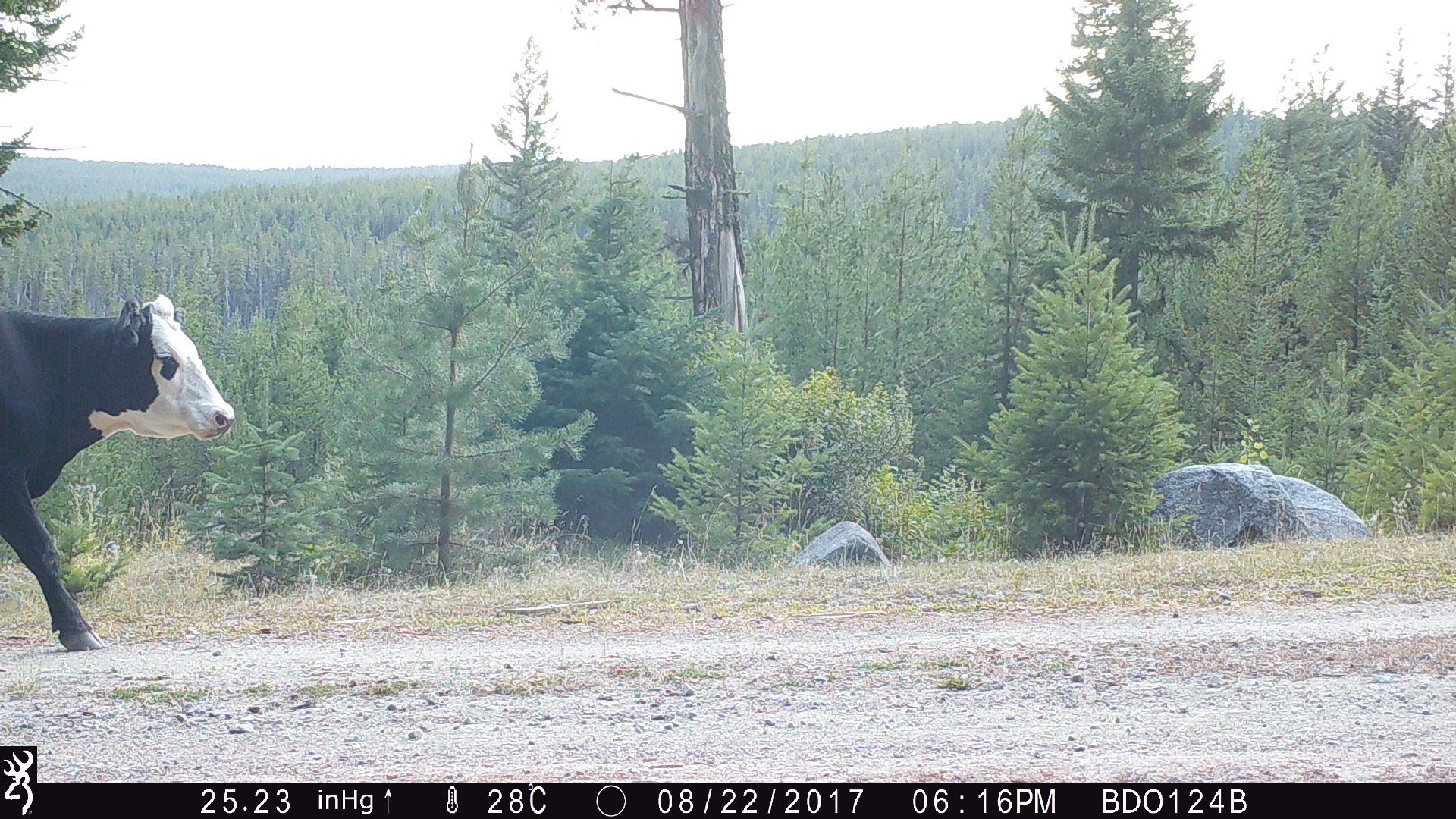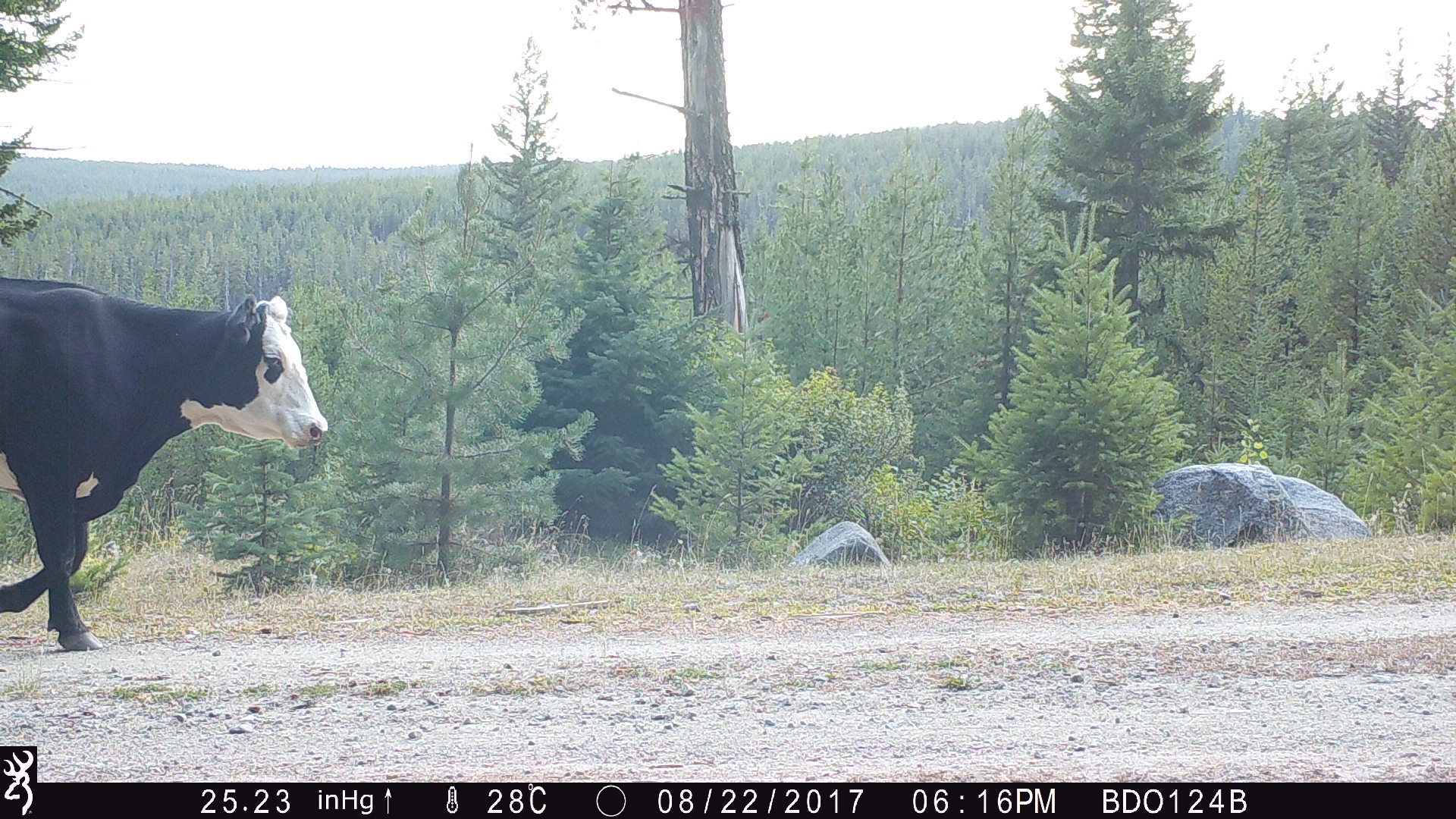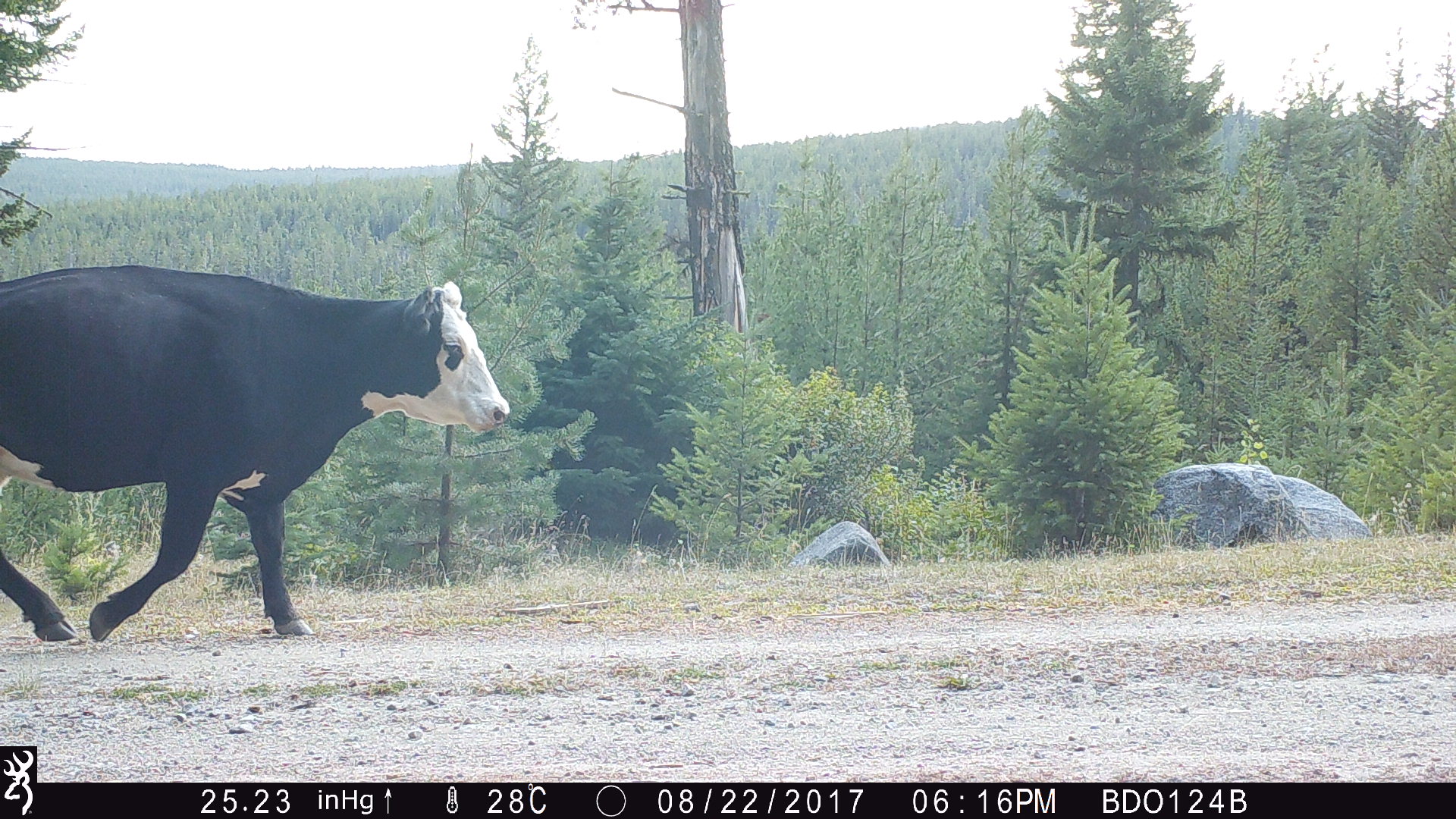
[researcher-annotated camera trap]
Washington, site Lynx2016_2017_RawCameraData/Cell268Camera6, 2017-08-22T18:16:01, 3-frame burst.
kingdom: Animalia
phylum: Chordata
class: Mammalia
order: Artiodactyla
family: Bovidae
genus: Bos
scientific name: Bos taurus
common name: domestic cattle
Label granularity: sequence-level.